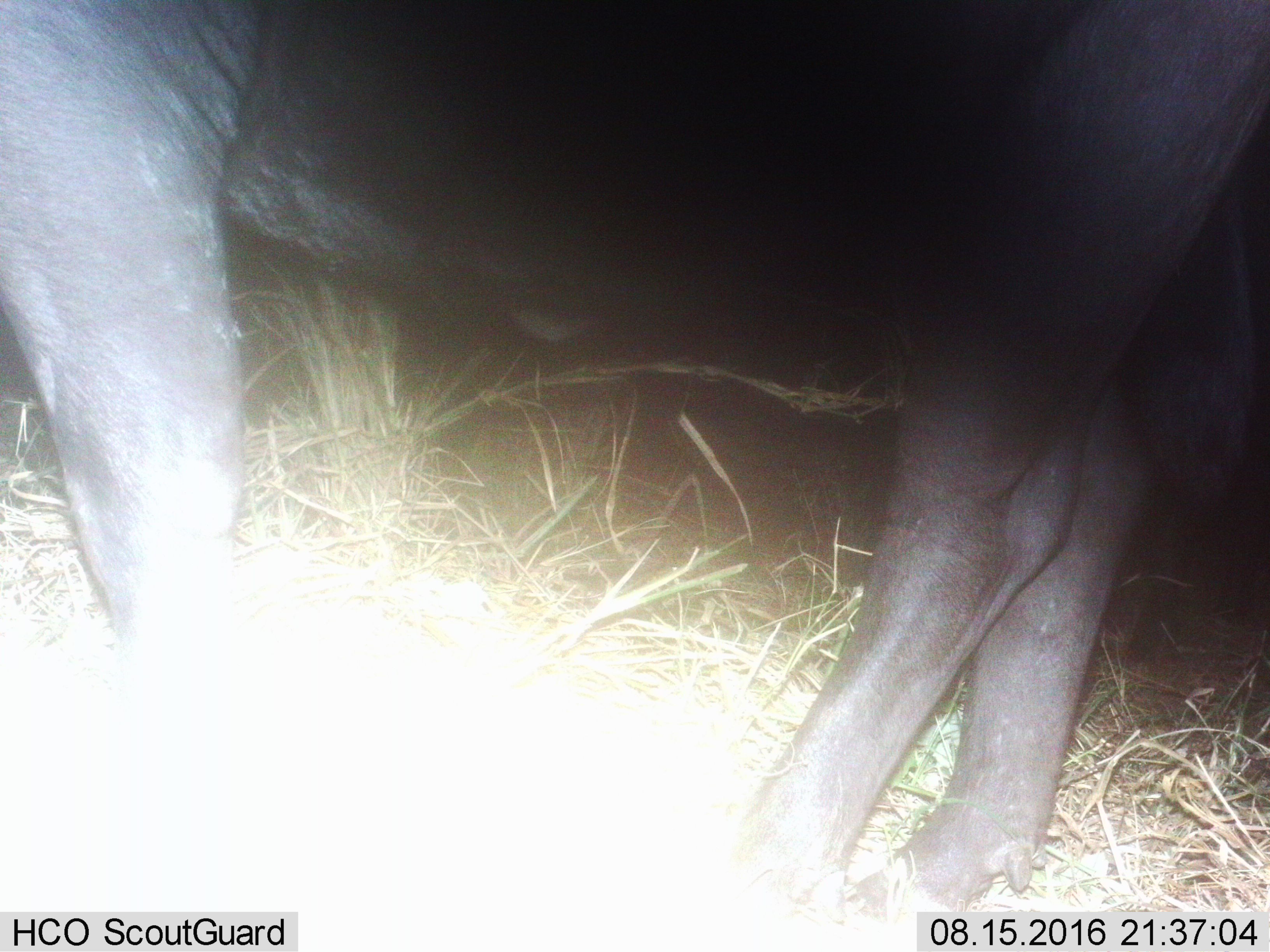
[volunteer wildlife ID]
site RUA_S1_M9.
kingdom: Animalia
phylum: Chordata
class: Mammalia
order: Artiodactyla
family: Bovidae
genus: Syncerus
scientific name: Syncerus caffer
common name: african buffalo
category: buffalo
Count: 1.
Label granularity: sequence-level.